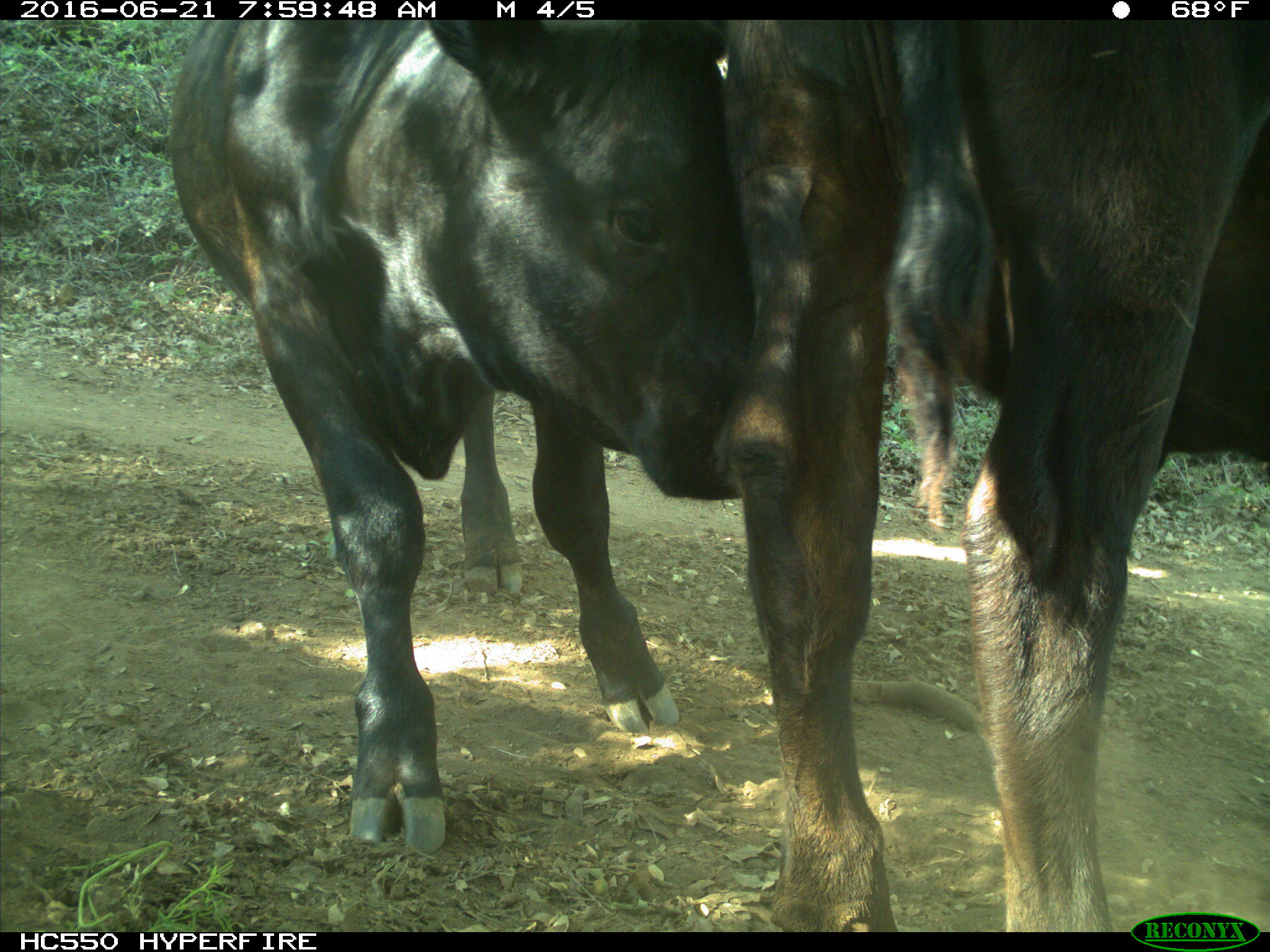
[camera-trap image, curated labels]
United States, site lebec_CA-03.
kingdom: Animalia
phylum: Chordata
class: Mammalia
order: Artiodactyla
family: Bovidae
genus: Bos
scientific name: Bos taurus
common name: domestic cow